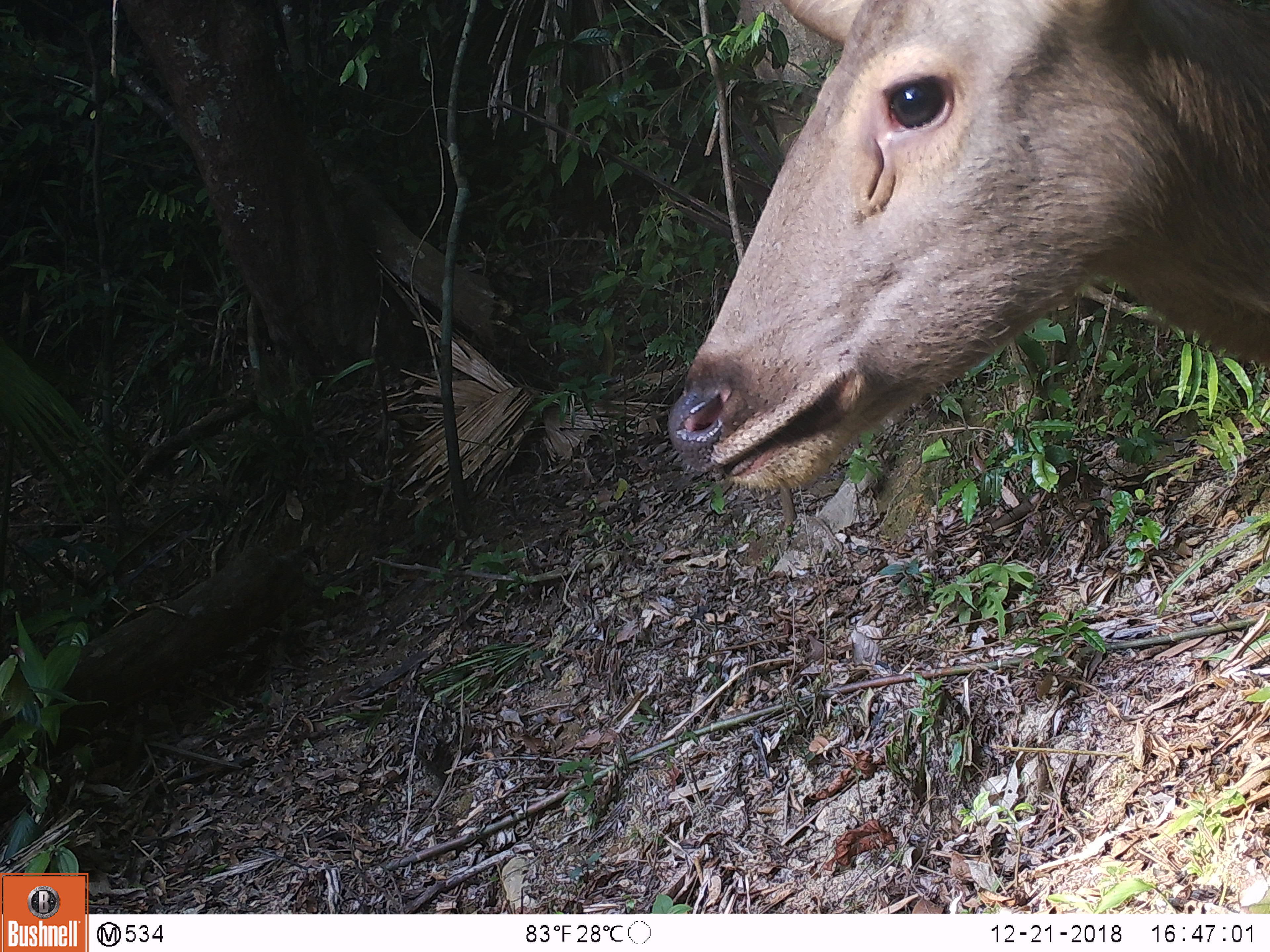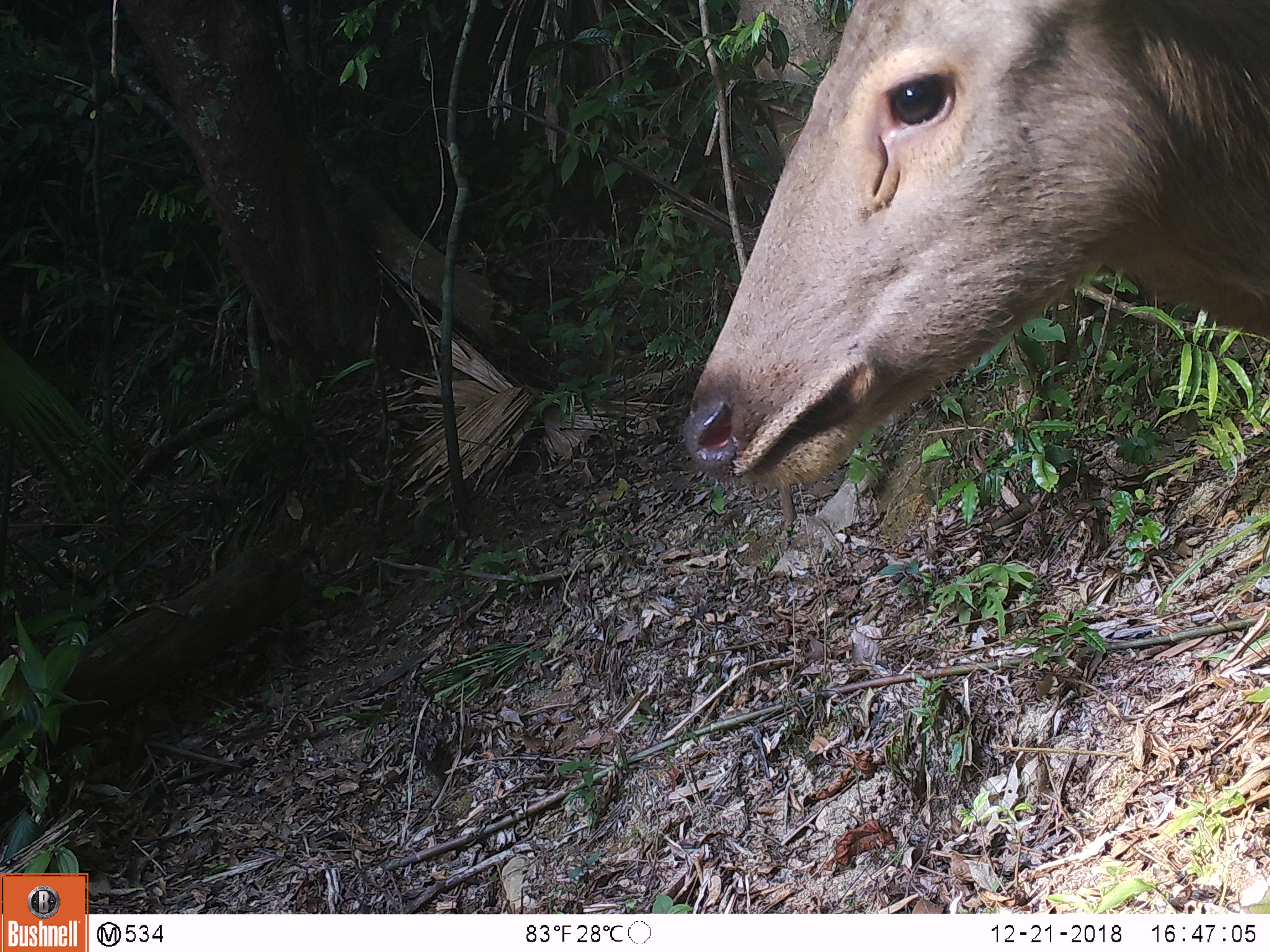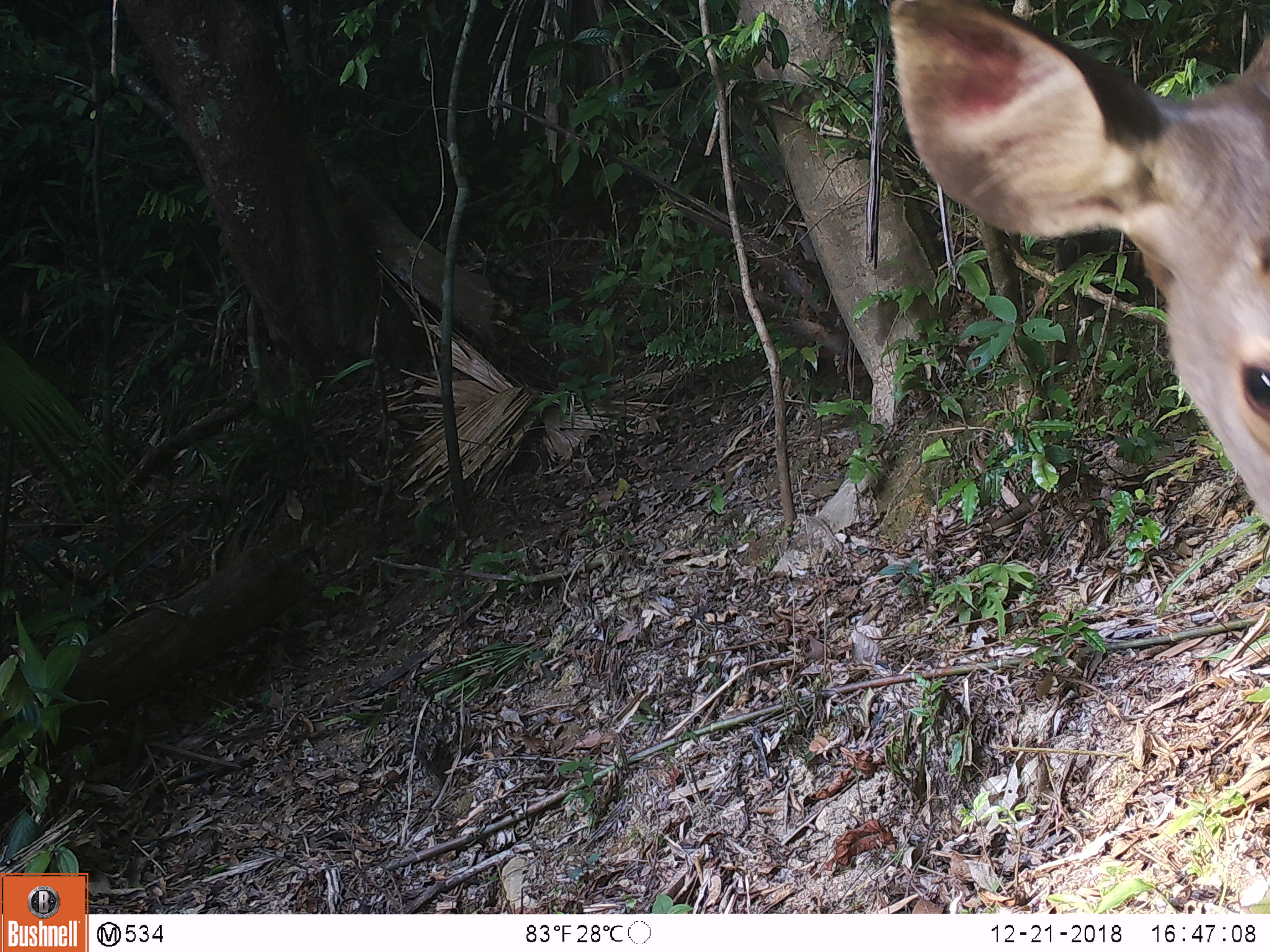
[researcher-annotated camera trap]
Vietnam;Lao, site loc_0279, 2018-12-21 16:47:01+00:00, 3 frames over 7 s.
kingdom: Animalia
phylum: Chordata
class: Mammalia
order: Artiodactyla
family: Cervidae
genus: Rusa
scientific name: Rusa unicolor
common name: sambar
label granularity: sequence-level